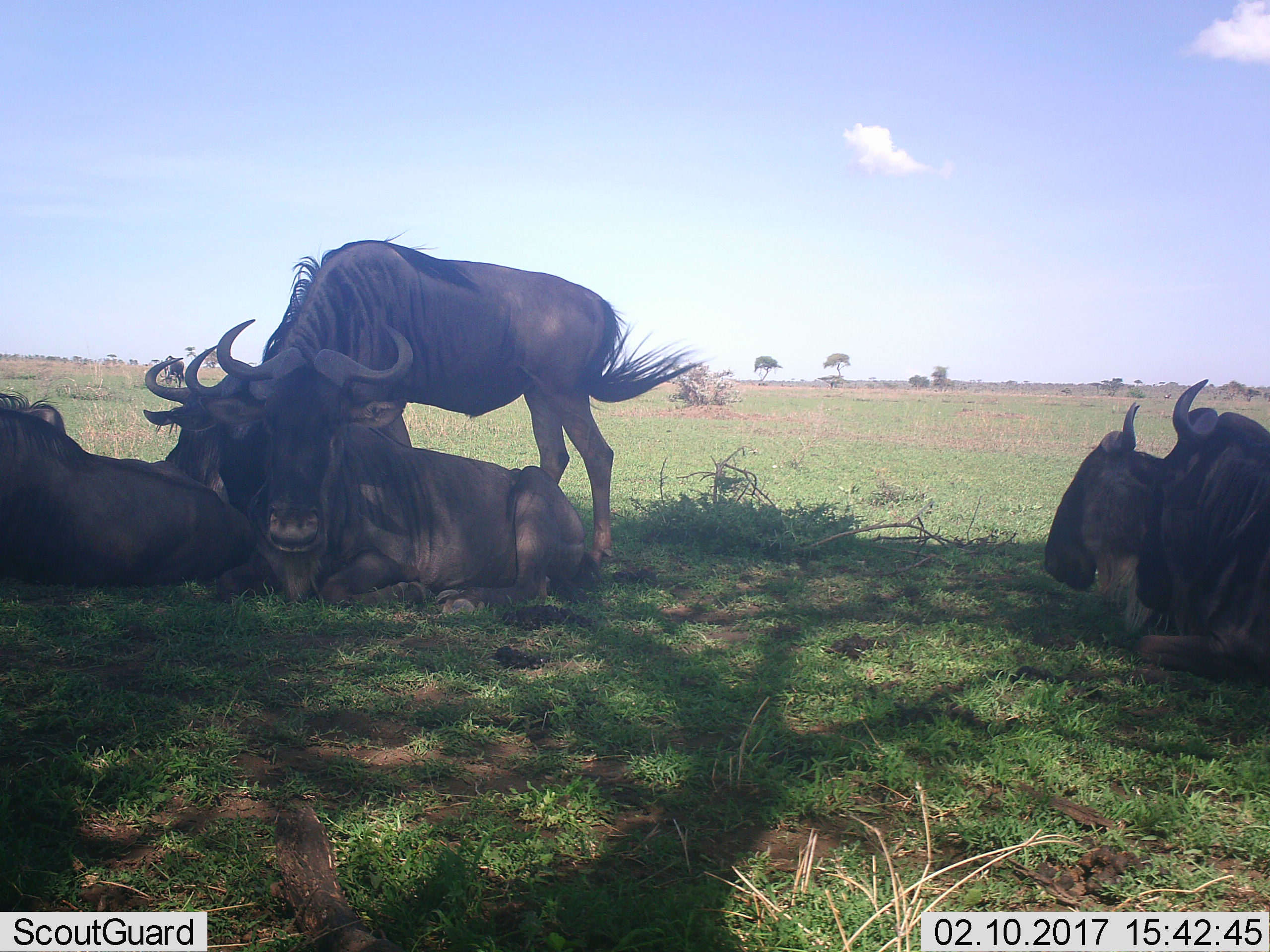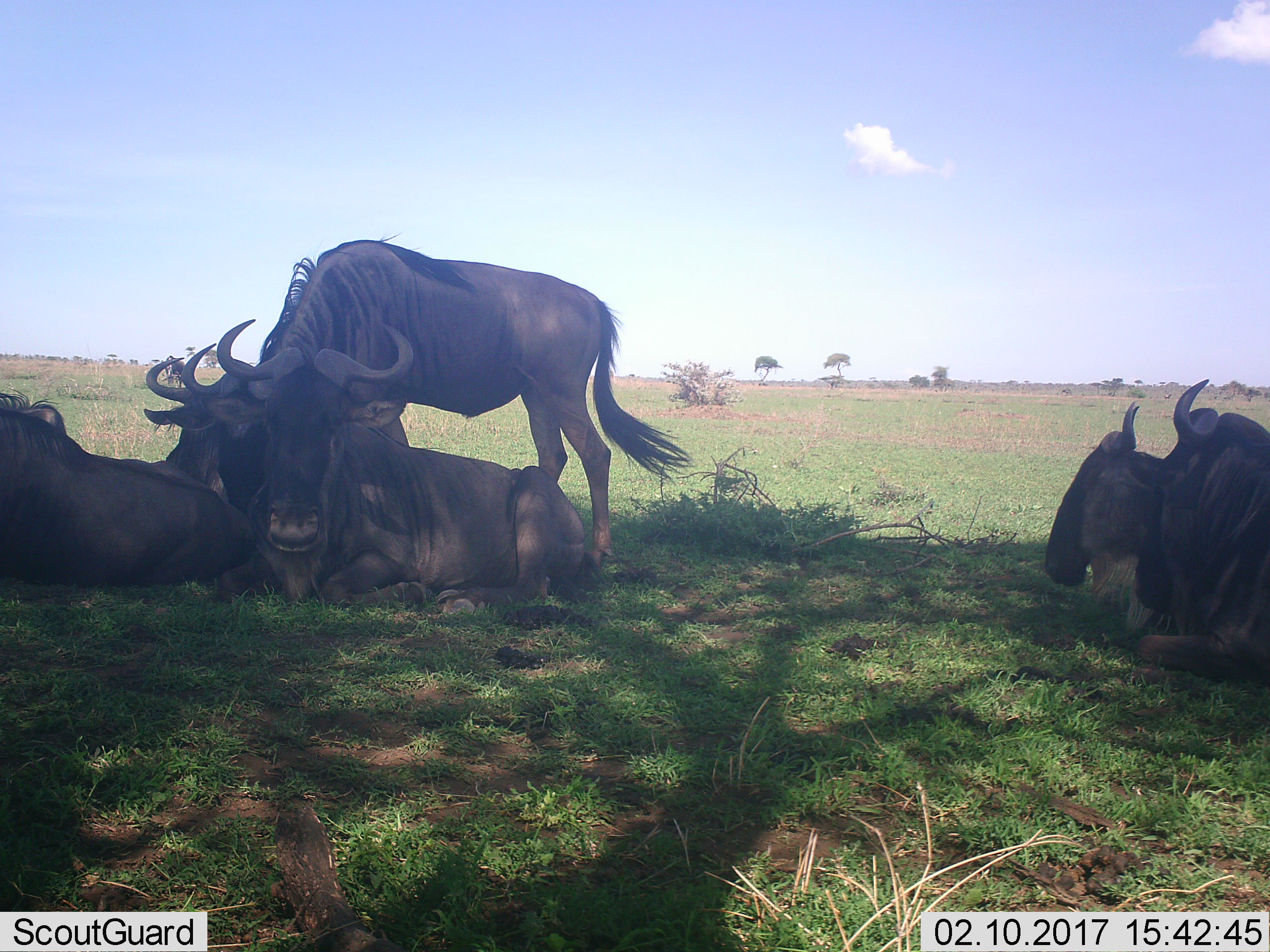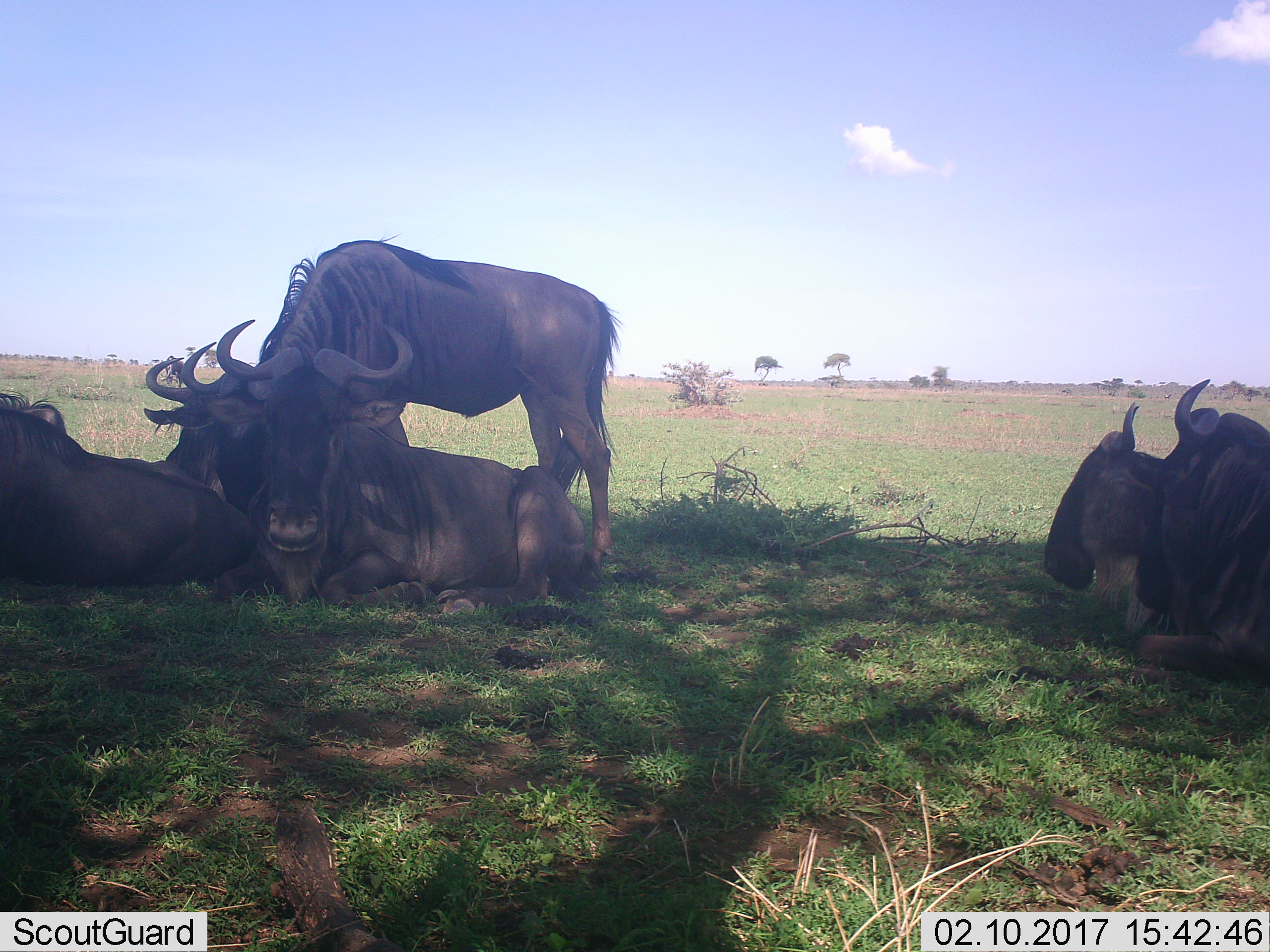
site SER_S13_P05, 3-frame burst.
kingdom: Animalia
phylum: Chordata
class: Mammalia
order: Artiodactyla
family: Bovidae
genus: Connochaetes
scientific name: Connochaetes taurinus taurinus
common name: blue wildebeest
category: wildebeestblue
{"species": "wildebeestblue (blue wildebeest) (Connochaetes taurinus taurinus)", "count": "6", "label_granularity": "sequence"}